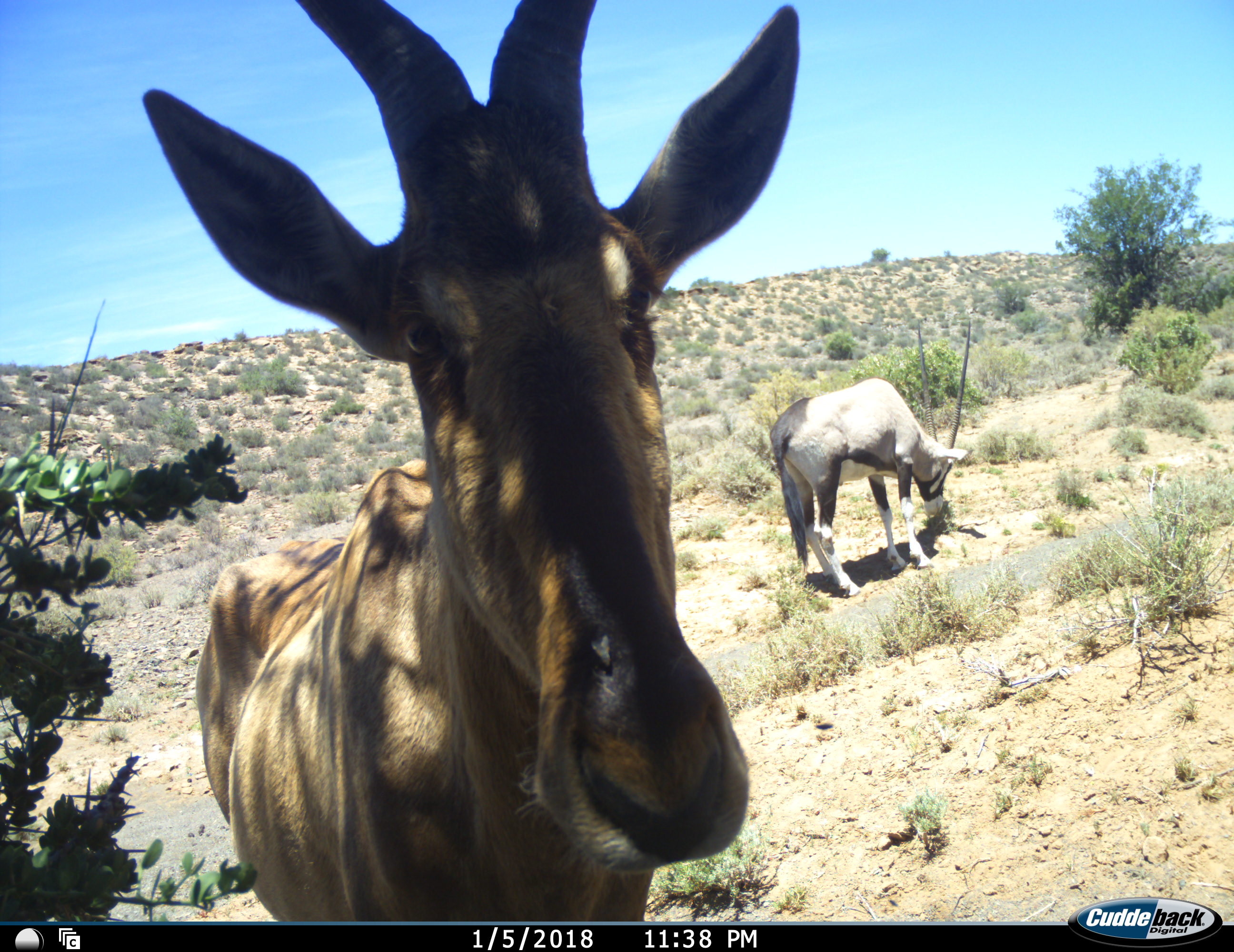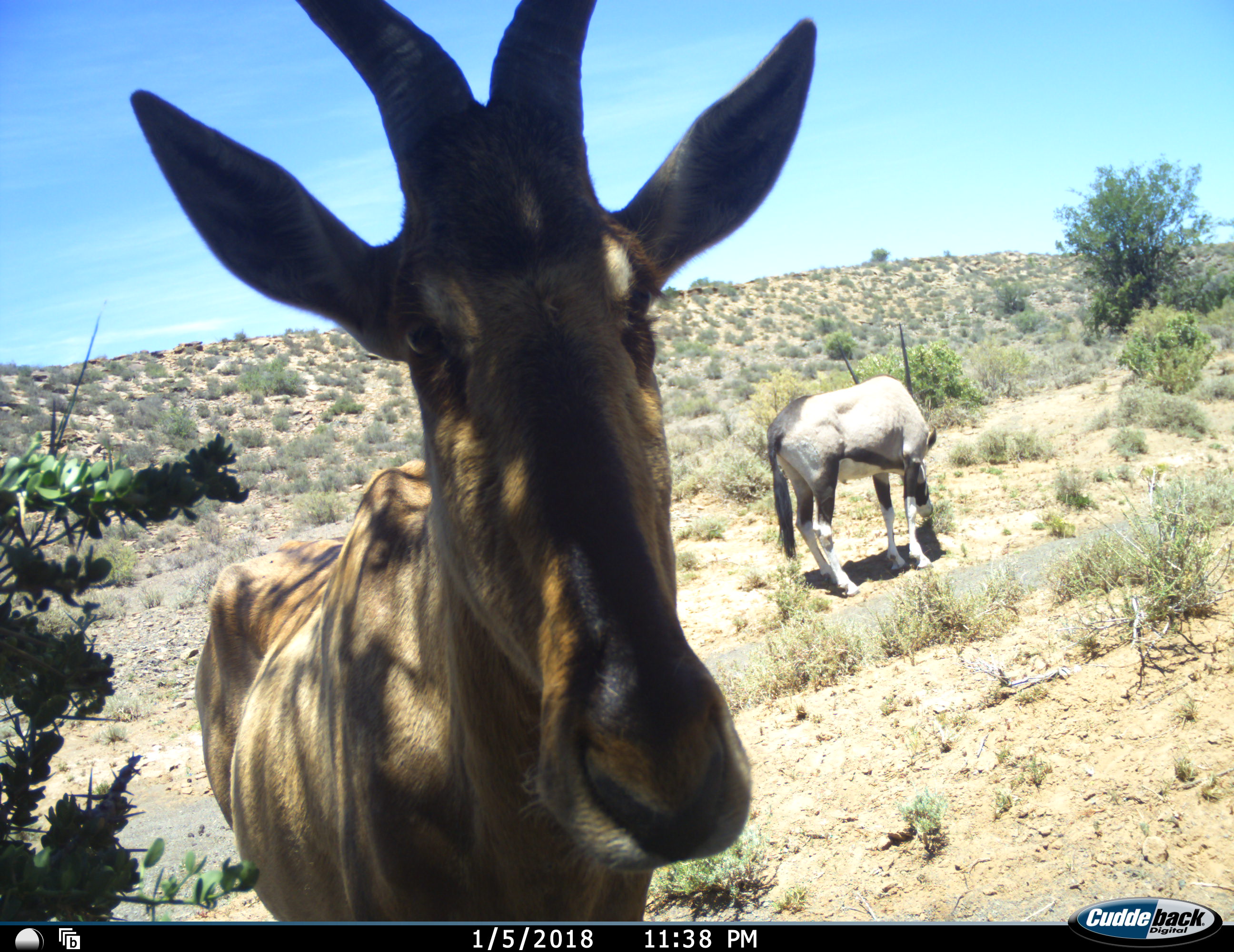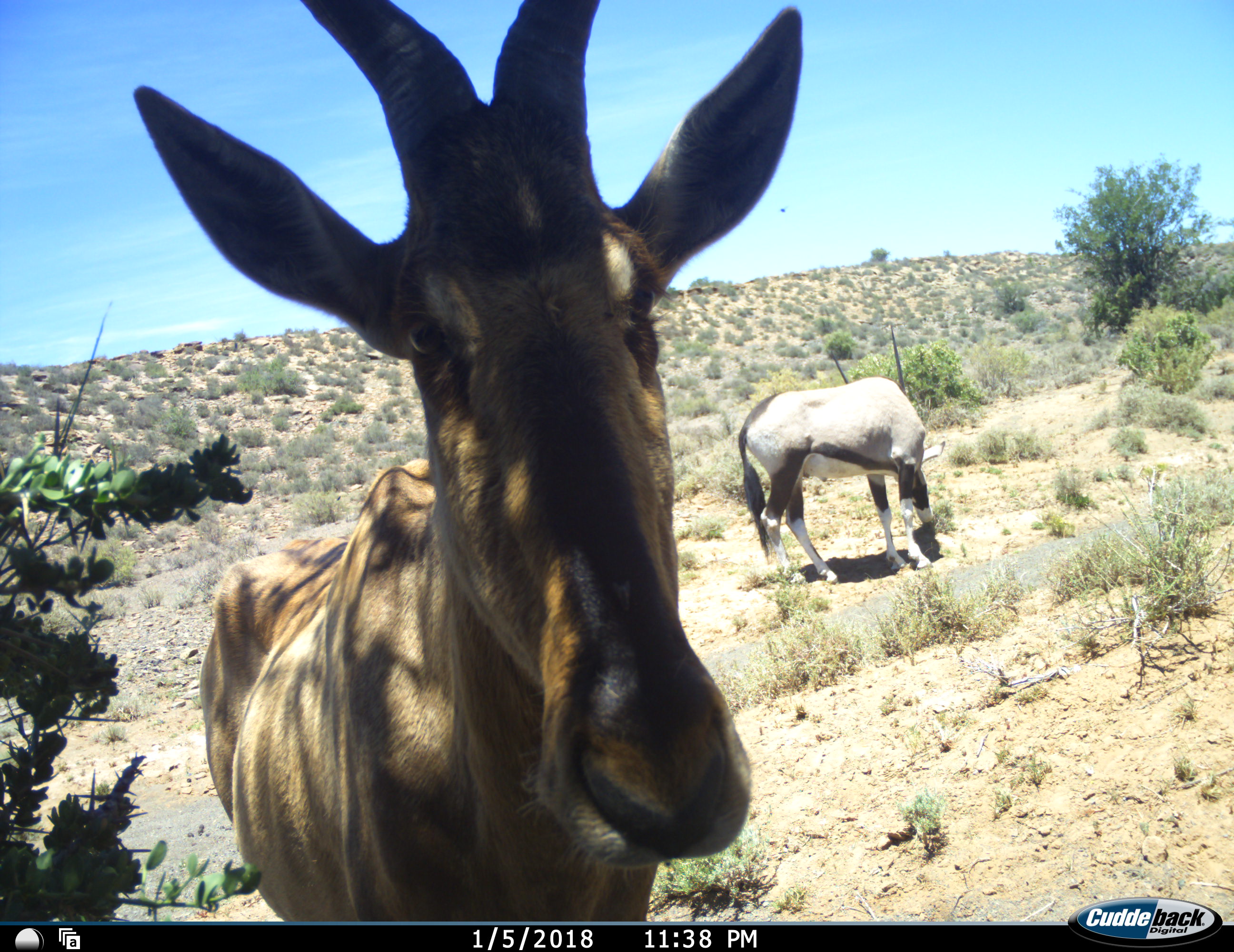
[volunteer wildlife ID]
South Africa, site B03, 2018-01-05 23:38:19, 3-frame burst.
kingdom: Animalia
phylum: Chordata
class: Mammalia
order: Artiodactyla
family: Bovidae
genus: Oryx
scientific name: Oryx gazella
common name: gemsbok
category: gemsbokoryx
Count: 1.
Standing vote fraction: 30%.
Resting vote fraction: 0%.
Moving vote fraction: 0%.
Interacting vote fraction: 0%.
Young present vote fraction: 0%.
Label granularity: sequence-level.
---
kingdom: Animalia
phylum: Chordata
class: Mammalia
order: Artiodactyla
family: Bovidae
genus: Alcelaphus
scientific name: Alcelaphus buselaphus caama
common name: red hartebeest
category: hartebeestred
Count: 1.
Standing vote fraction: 100%.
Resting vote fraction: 0%.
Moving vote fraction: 0%.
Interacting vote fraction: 0%.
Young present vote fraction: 0%.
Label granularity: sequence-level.